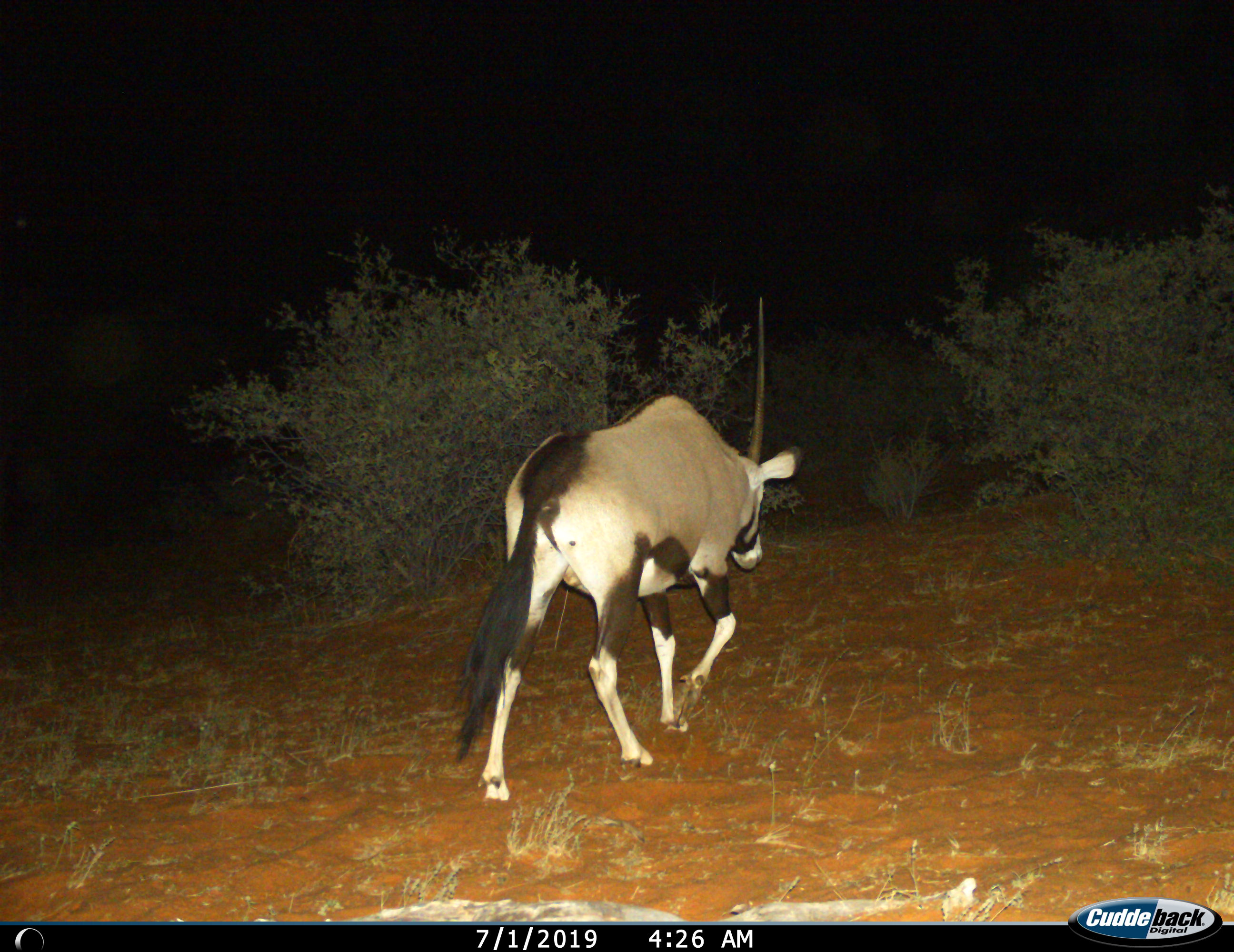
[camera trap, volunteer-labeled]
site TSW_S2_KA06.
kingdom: Animalia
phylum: Chordata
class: Mammalia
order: Artiodactyla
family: Bovidae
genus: Oryx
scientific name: Oryx gazella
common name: gemsbok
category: oryx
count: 1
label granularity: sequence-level